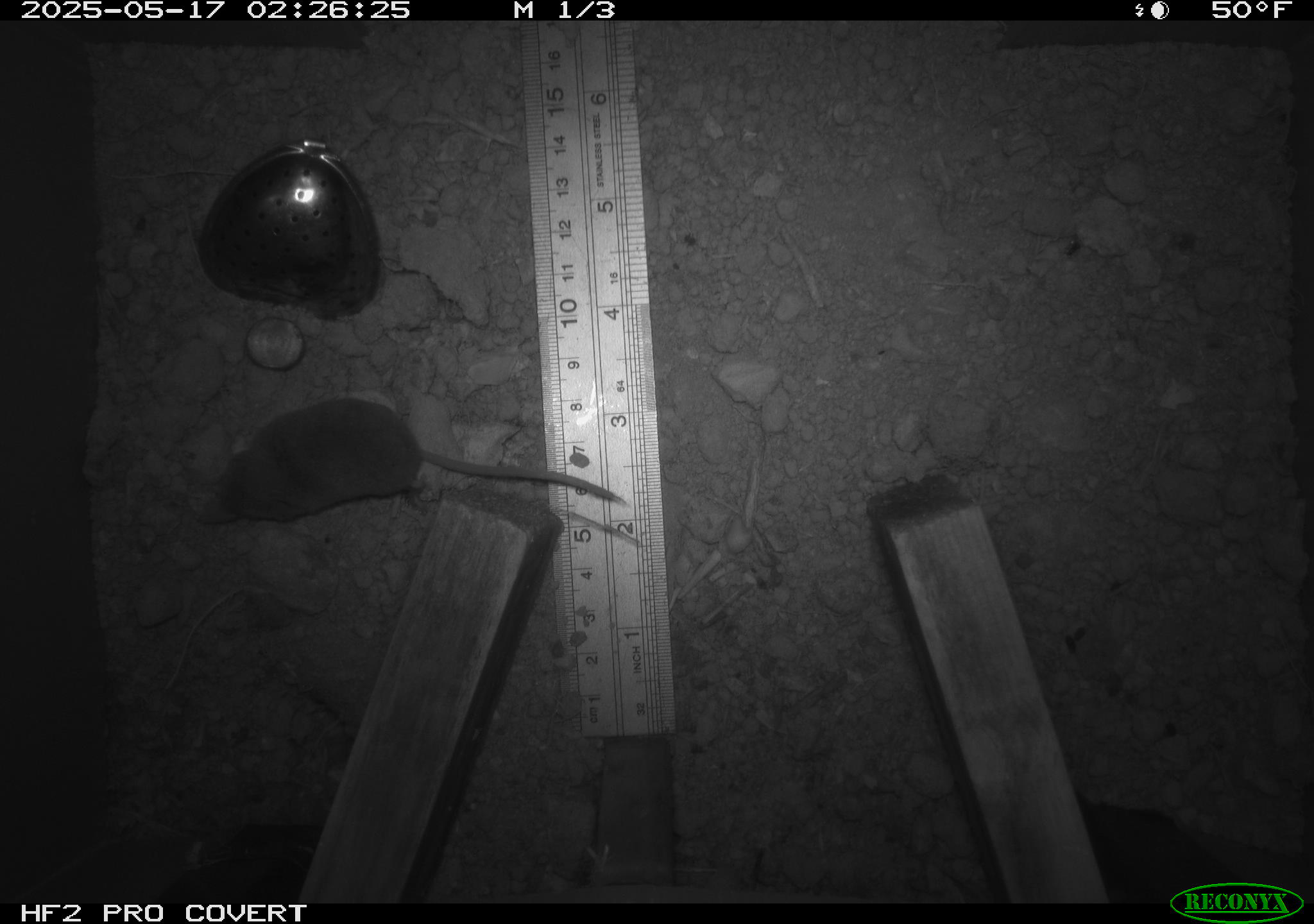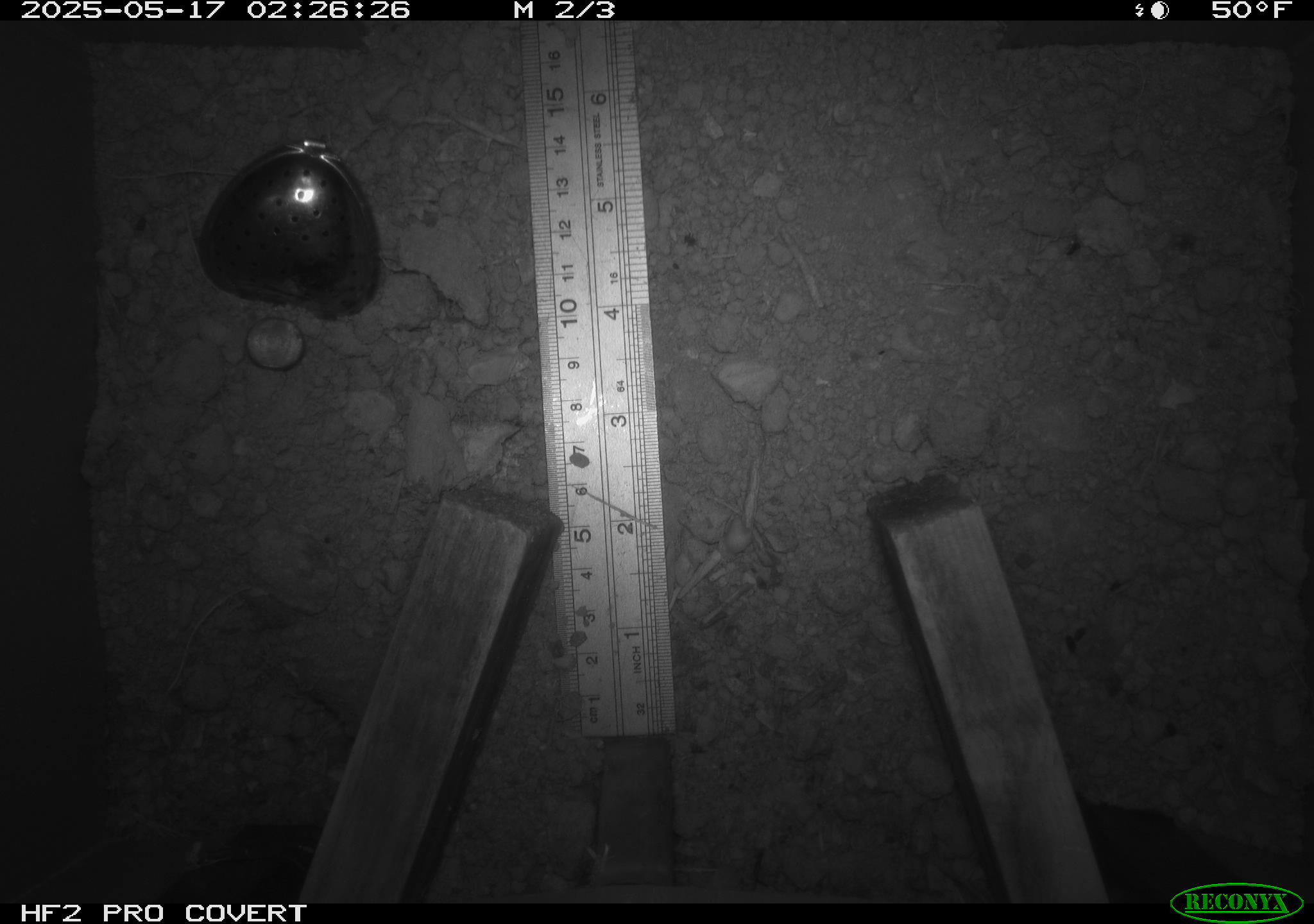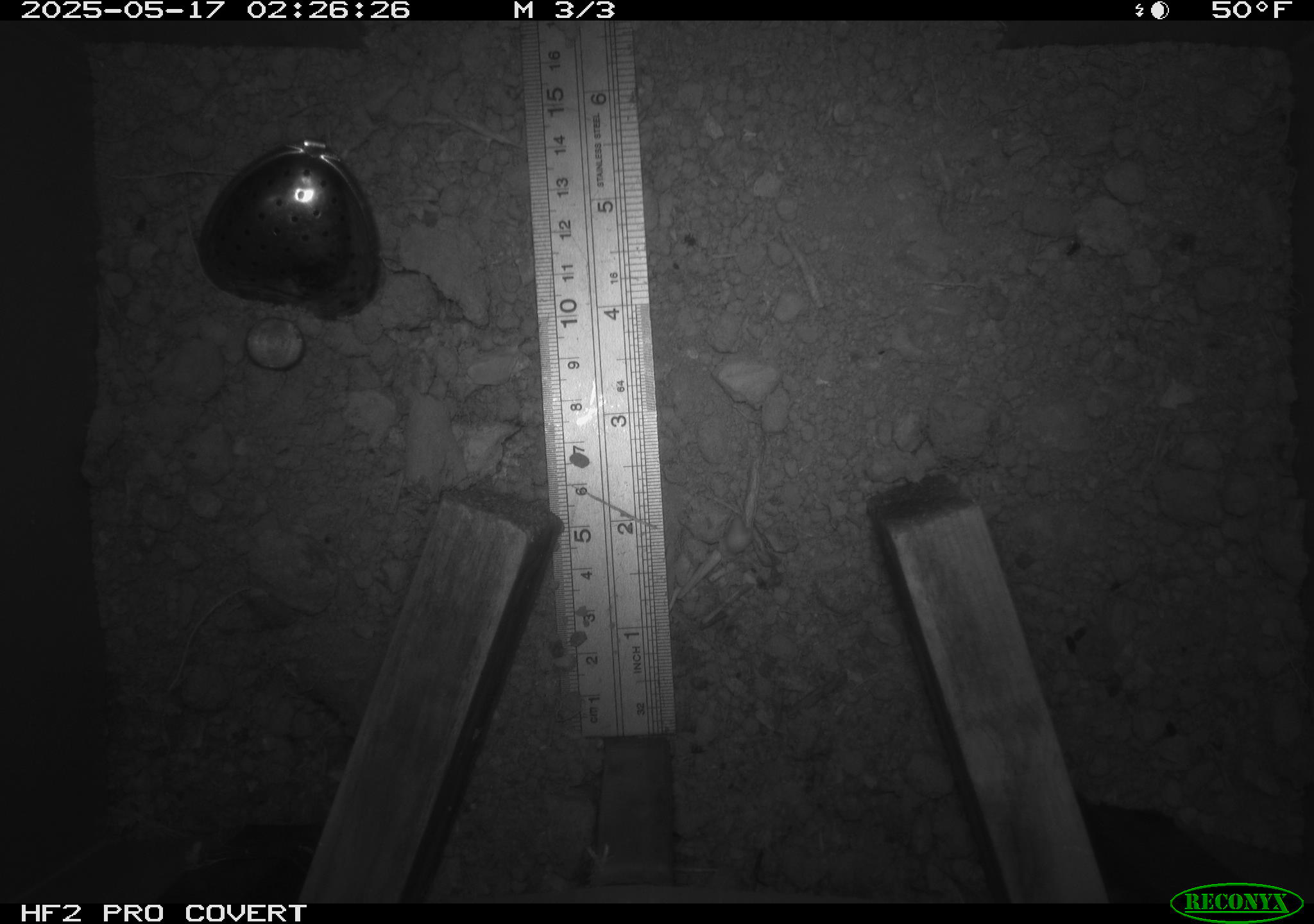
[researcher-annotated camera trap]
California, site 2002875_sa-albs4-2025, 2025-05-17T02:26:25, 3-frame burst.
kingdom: Animalia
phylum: Chordata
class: Mammalia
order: Eulipotyphla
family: Soricidae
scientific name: Soricidae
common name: shrews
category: soricidae family